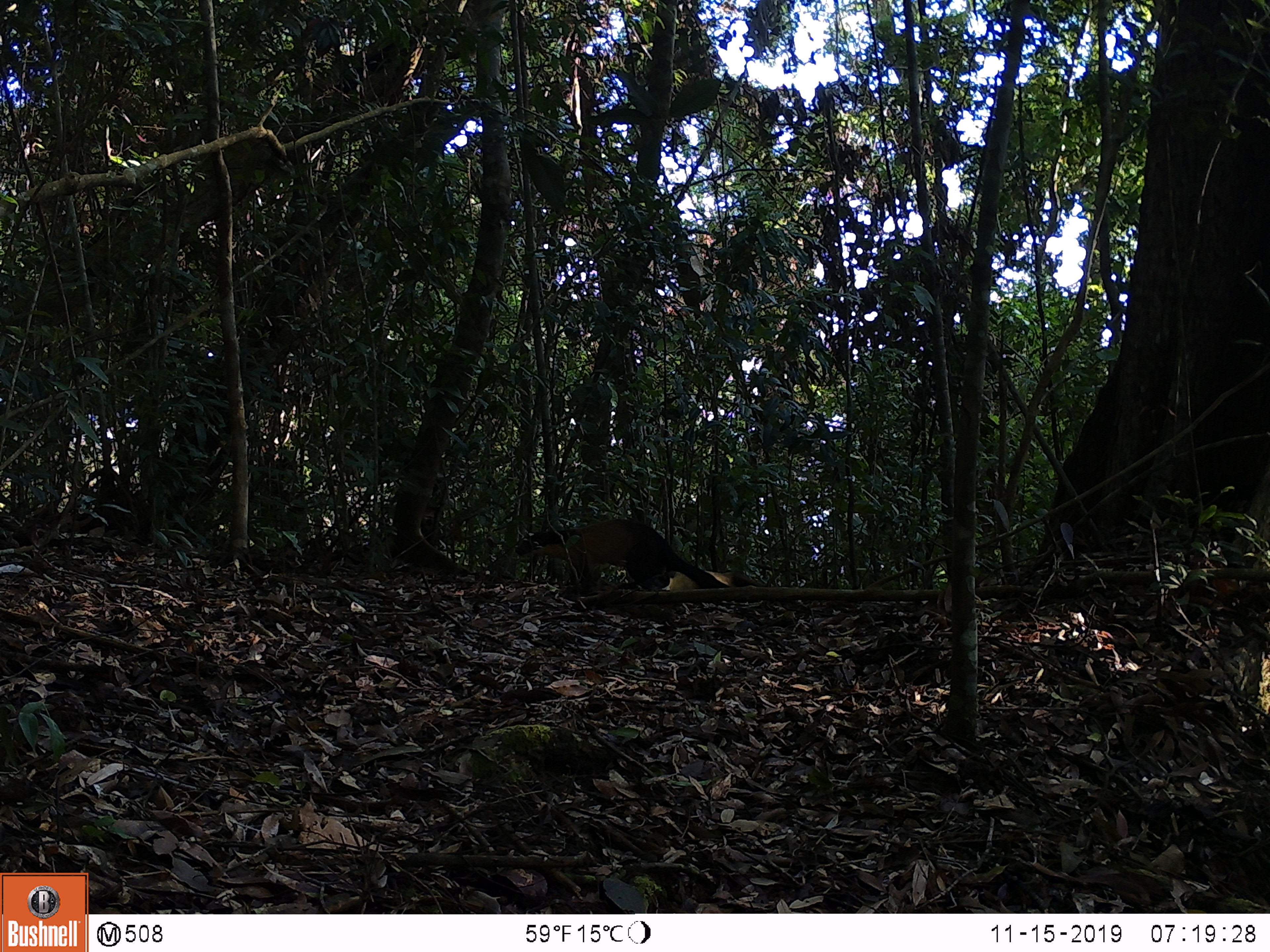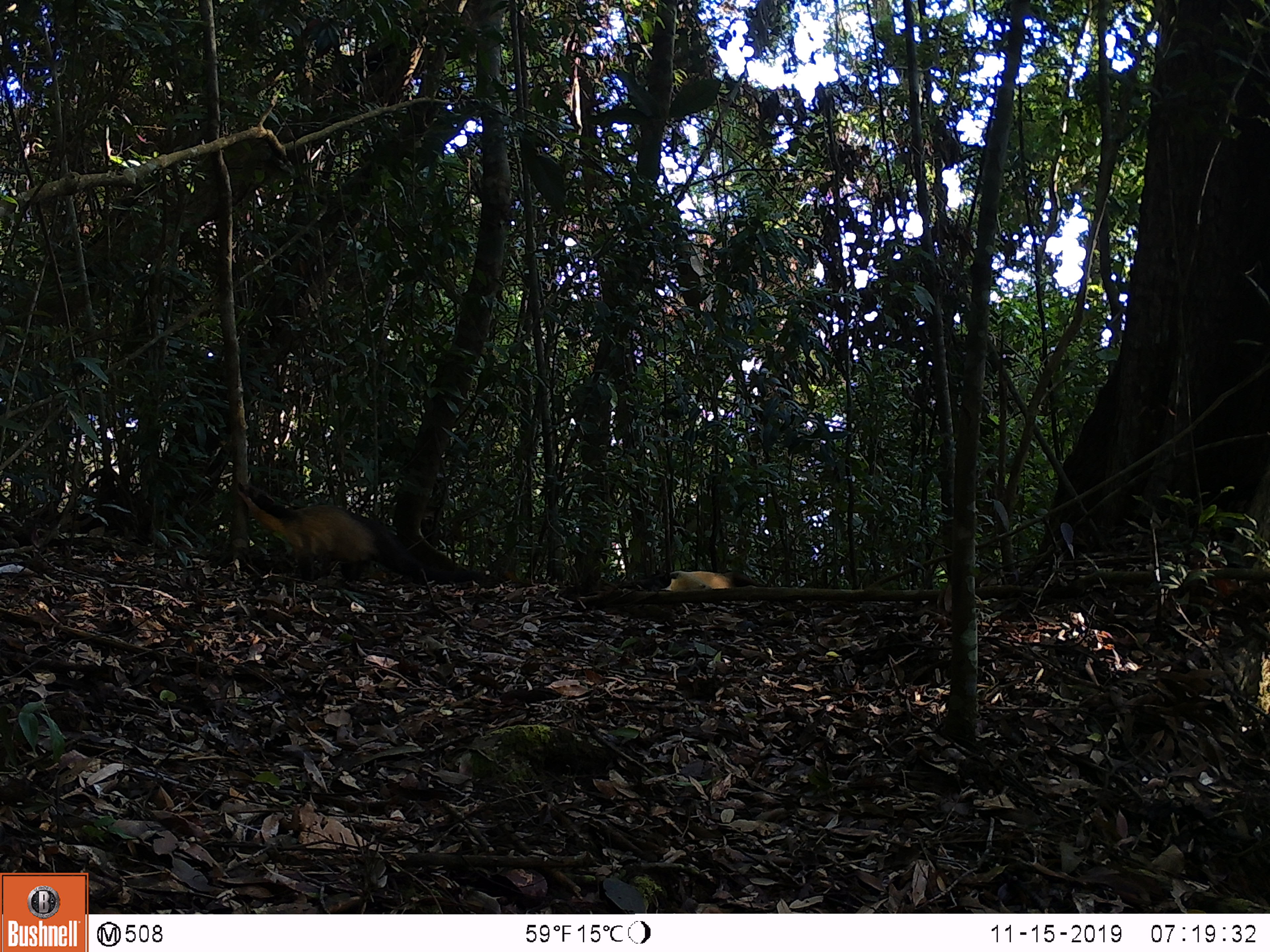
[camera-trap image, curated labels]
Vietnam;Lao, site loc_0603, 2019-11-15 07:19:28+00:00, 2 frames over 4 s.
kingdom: Animalia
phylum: Chordata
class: Mammalia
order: Carnivora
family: Mustelidae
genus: Martes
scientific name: Martes flavigula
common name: yellow-throated marten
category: yellow throated marten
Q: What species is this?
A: Yellow throated marten (yellow-throated marten) (Martes flavigula).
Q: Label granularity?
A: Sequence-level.